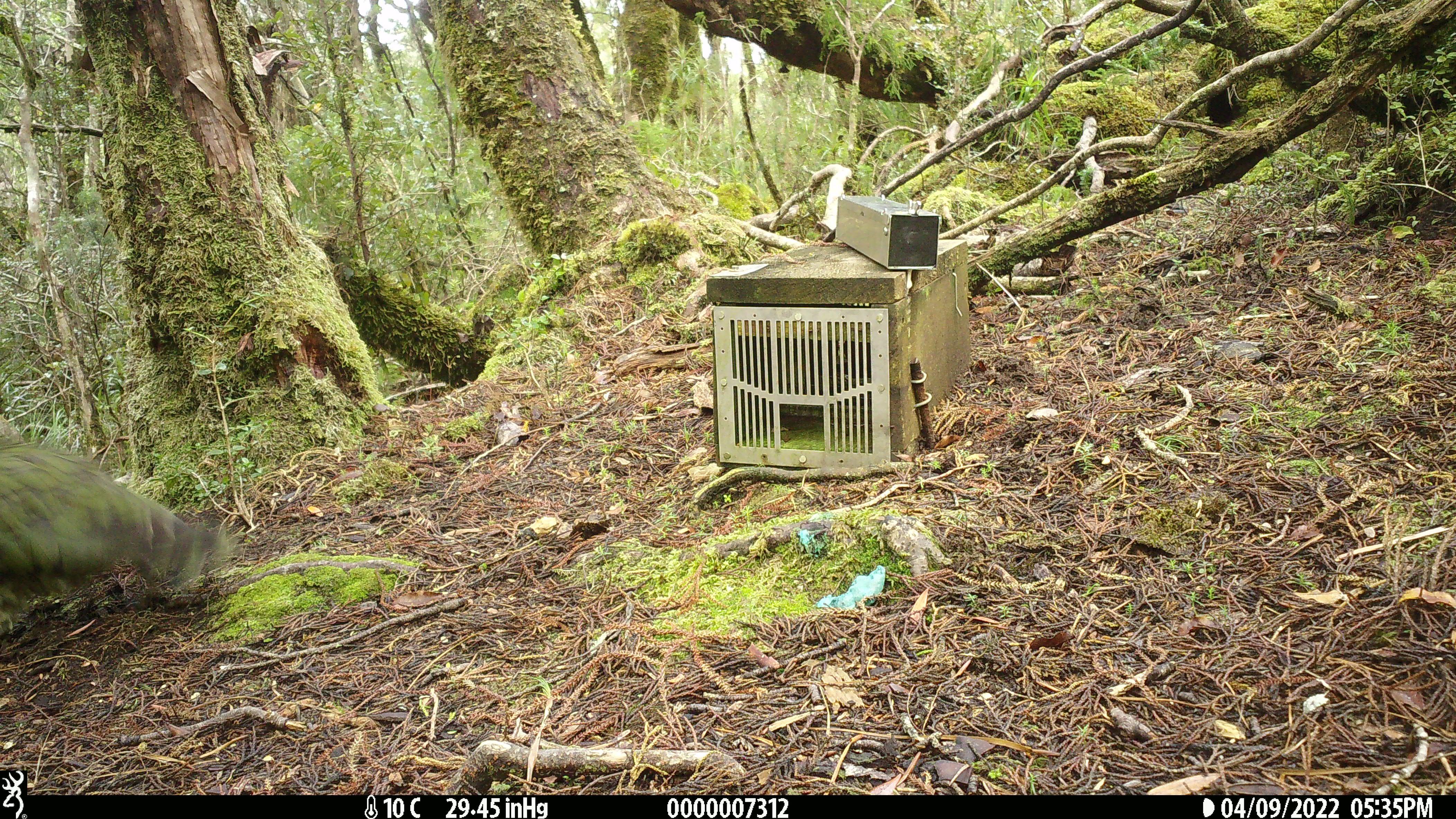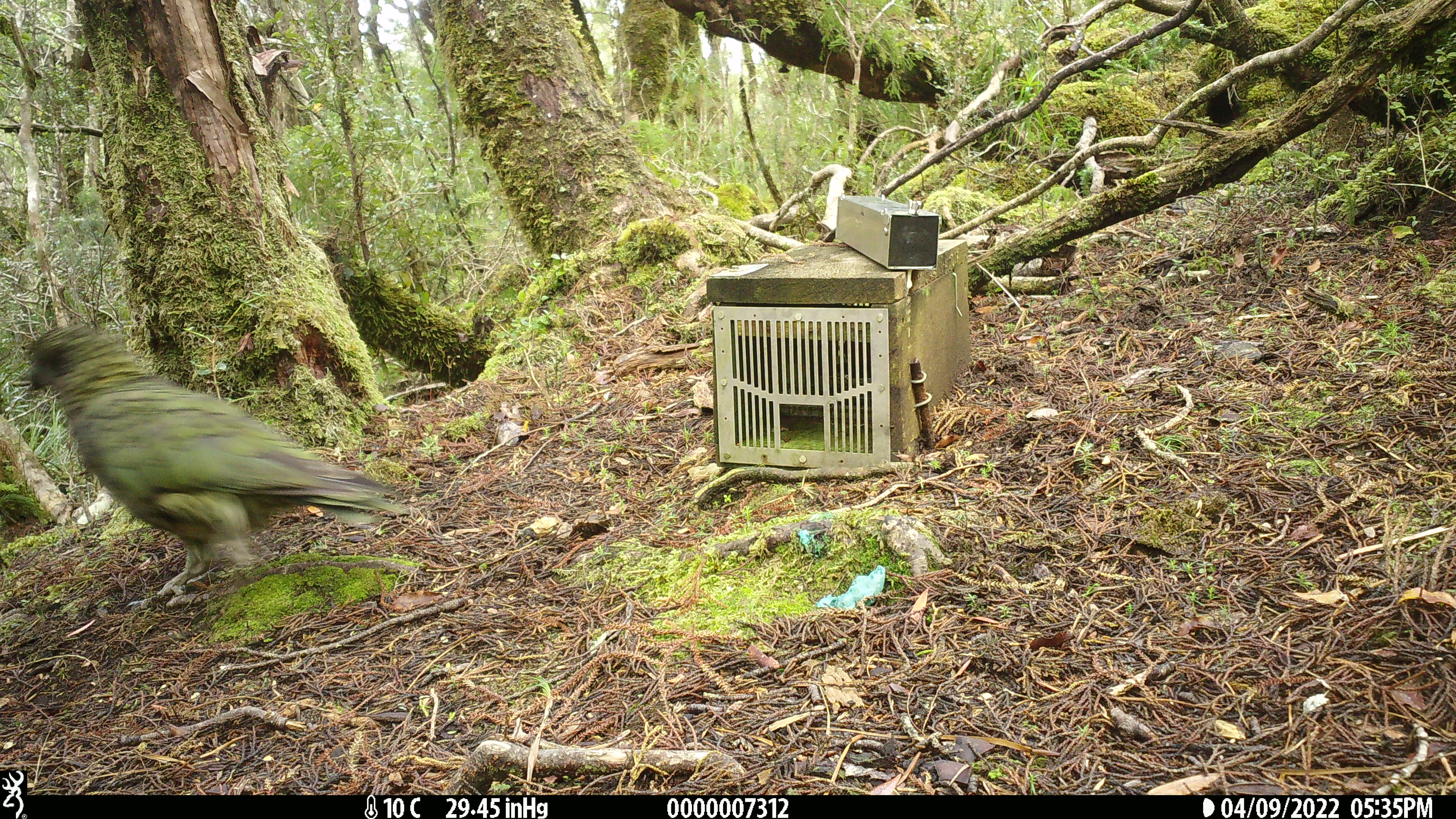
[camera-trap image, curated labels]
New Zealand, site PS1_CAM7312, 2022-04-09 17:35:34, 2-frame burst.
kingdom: Animalia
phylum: Chordata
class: Aves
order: Psittaciformes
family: Strigopidae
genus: Nestor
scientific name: Nestor notabilis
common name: kea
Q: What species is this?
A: Kea (Nestor notabilis).